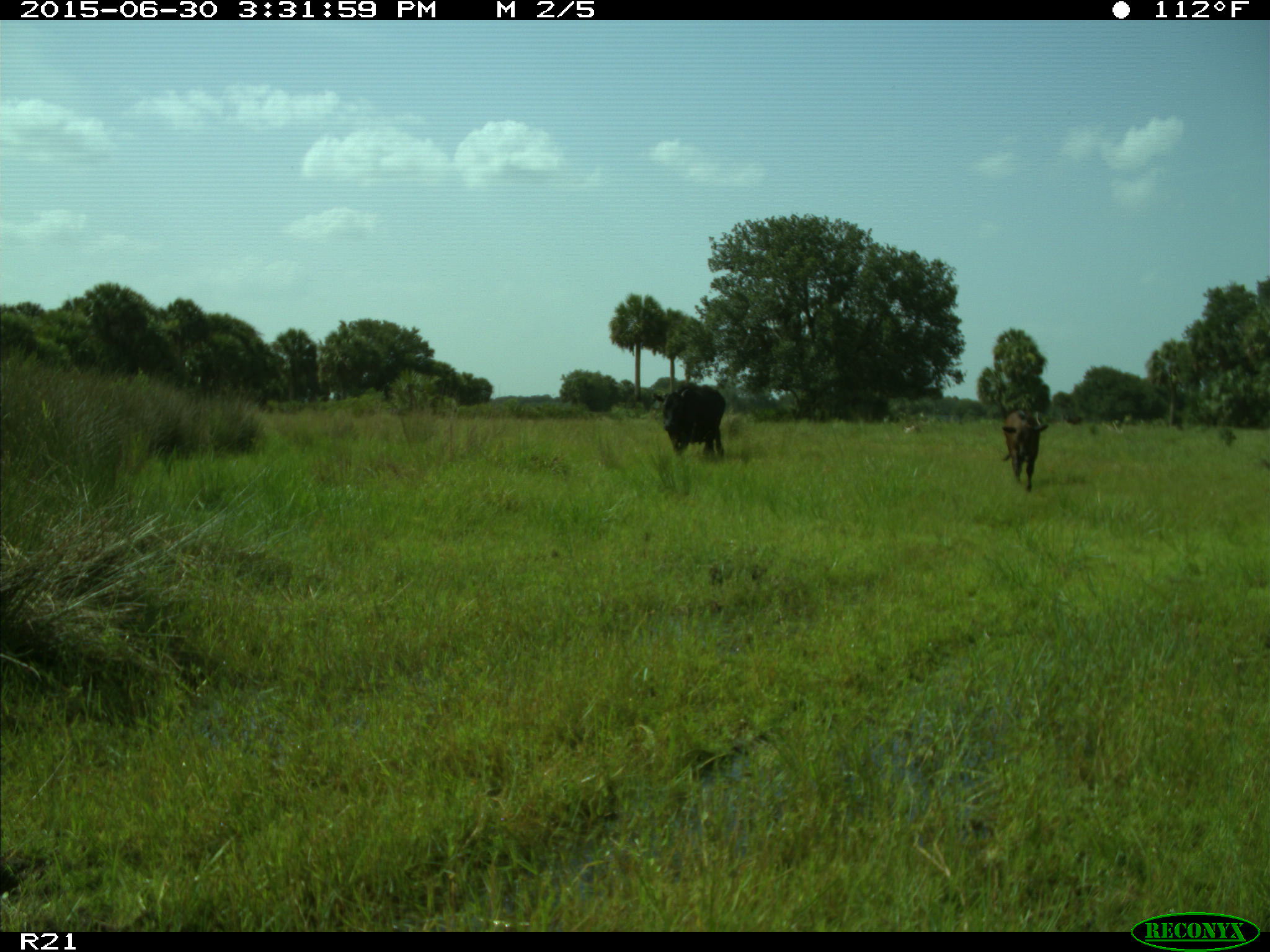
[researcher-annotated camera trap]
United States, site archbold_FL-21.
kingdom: Animalia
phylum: Chordata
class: Mammalia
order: Artiodactyla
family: Bovidae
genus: Bos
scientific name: Bos taurus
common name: domestic cow